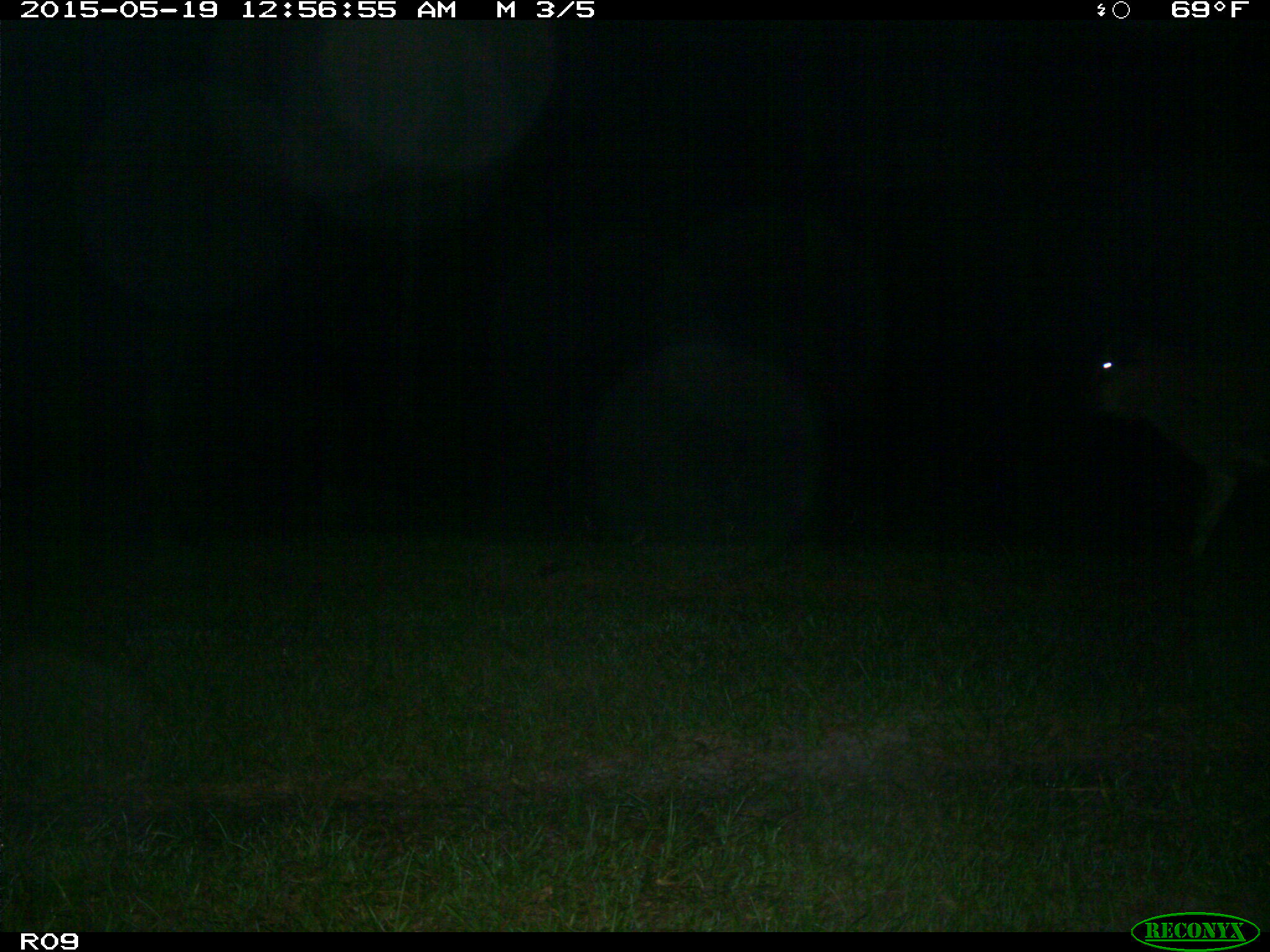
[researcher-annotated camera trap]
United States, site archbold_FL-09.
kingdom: Animalia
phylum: Chordata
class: Mammalia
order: Artiodactyla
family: Bovidae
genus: Bos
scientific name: Bos taurus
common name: domestic cow